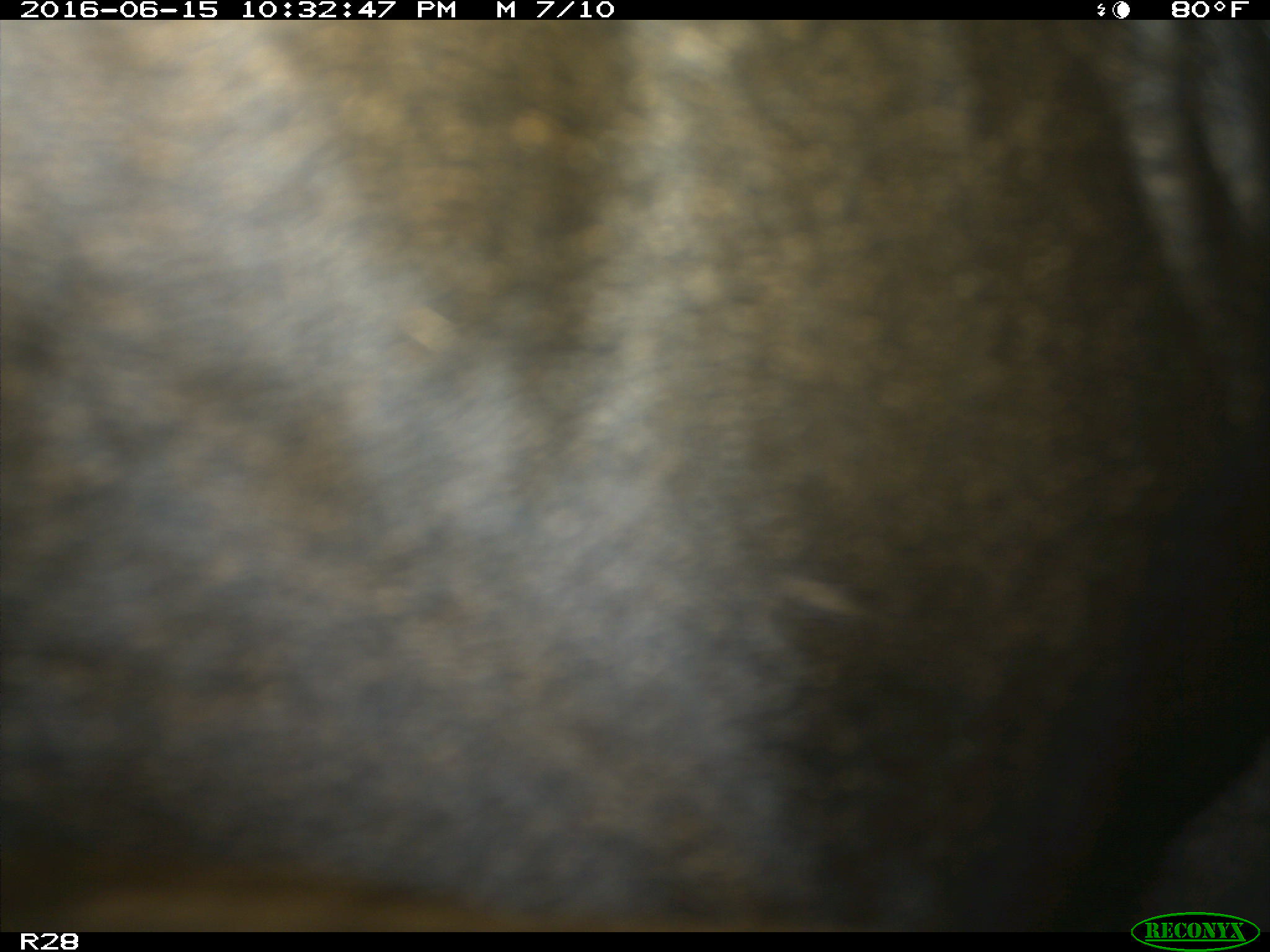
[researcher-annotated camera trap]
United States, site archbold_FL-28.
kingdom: Animalia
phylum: Chordata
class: Mammalia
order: Artiodactyla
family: Bovidae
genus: Bos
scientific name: Bos taurus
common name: domestic cow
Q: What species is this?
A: Bos taurus (domestic cow).